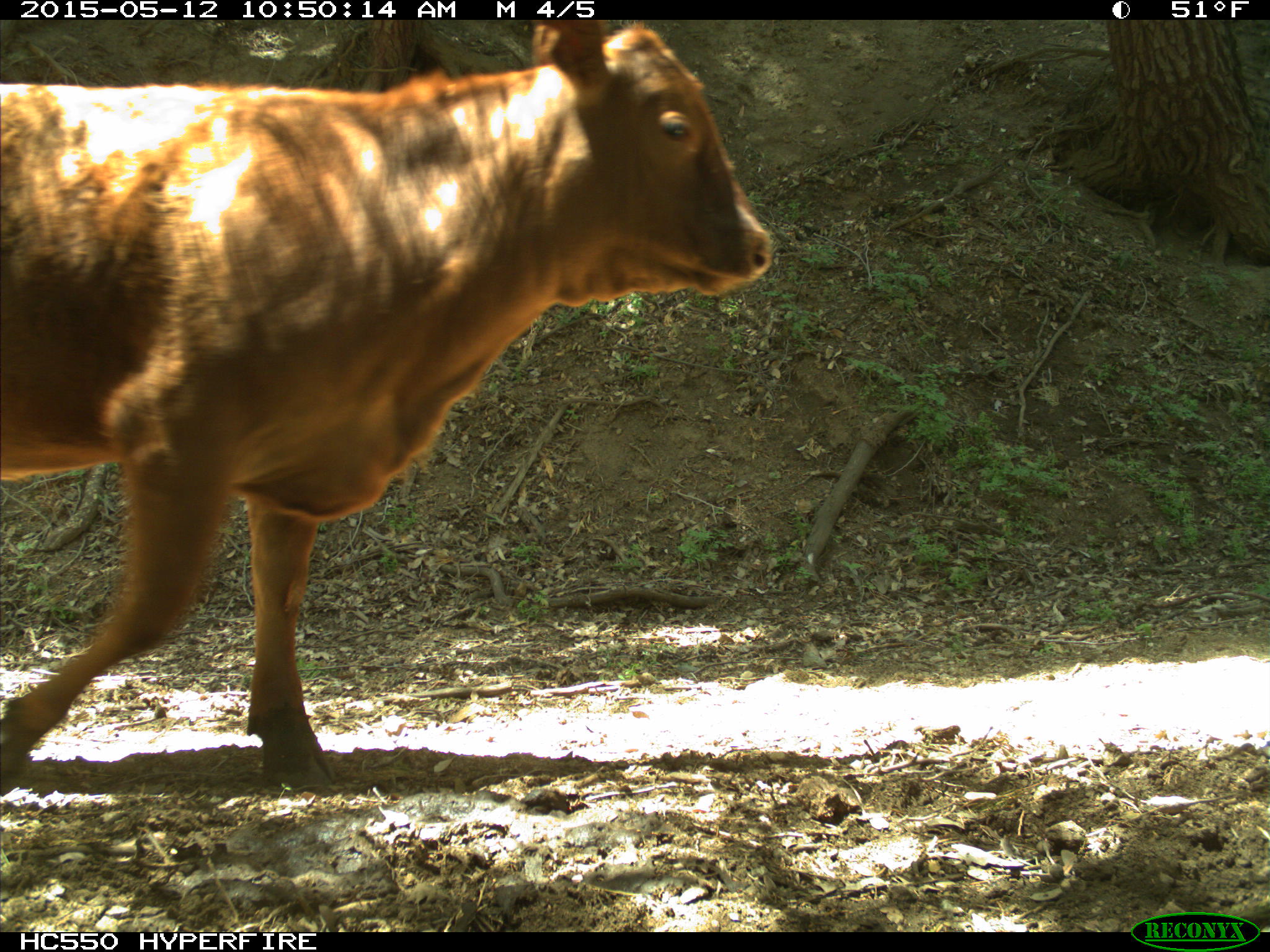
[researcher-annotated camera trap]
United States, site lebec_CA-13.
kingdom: Animalia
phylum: Chordata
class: Mammalia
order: Artiodactyla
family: Bovidae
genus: Bos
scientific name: Bos taurus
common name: domestic cow